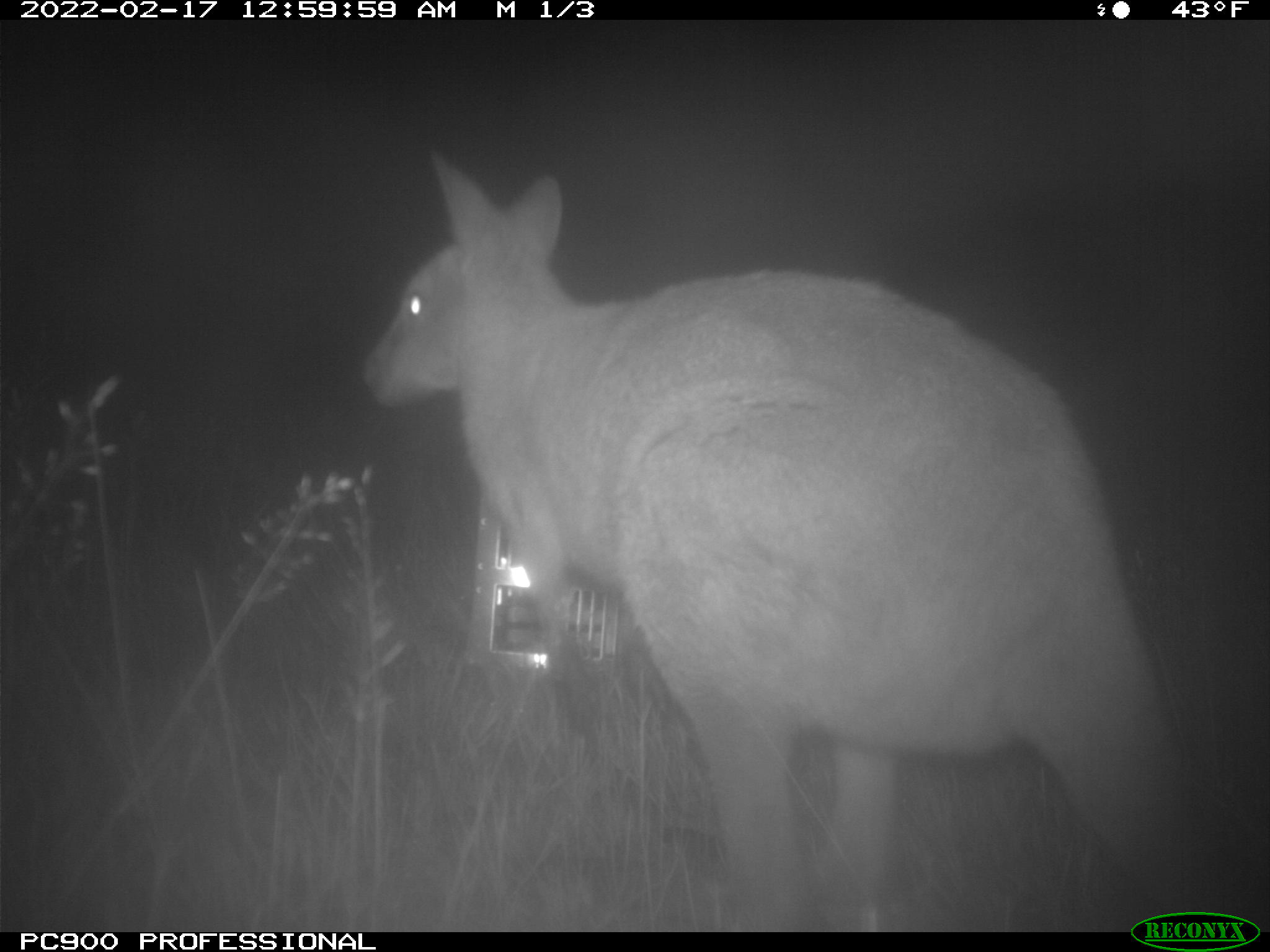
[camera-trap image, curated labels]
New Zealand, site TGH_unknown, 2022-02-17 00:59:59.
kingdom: Animalia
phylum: Chordata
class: Mammalia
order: Diprotodontia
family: Macropodidae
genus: Notamacropus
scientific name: Notamacropus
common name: wallaby